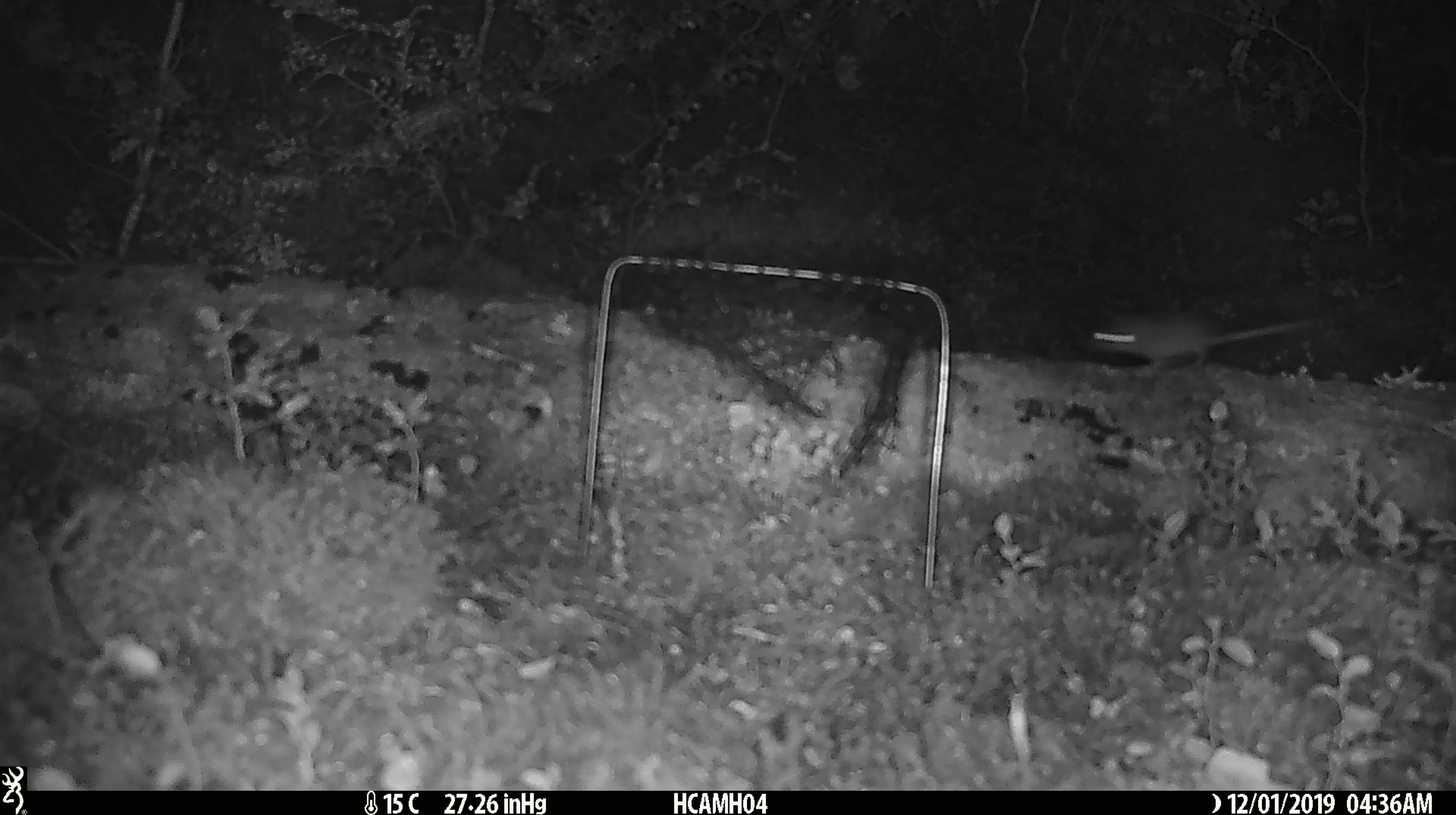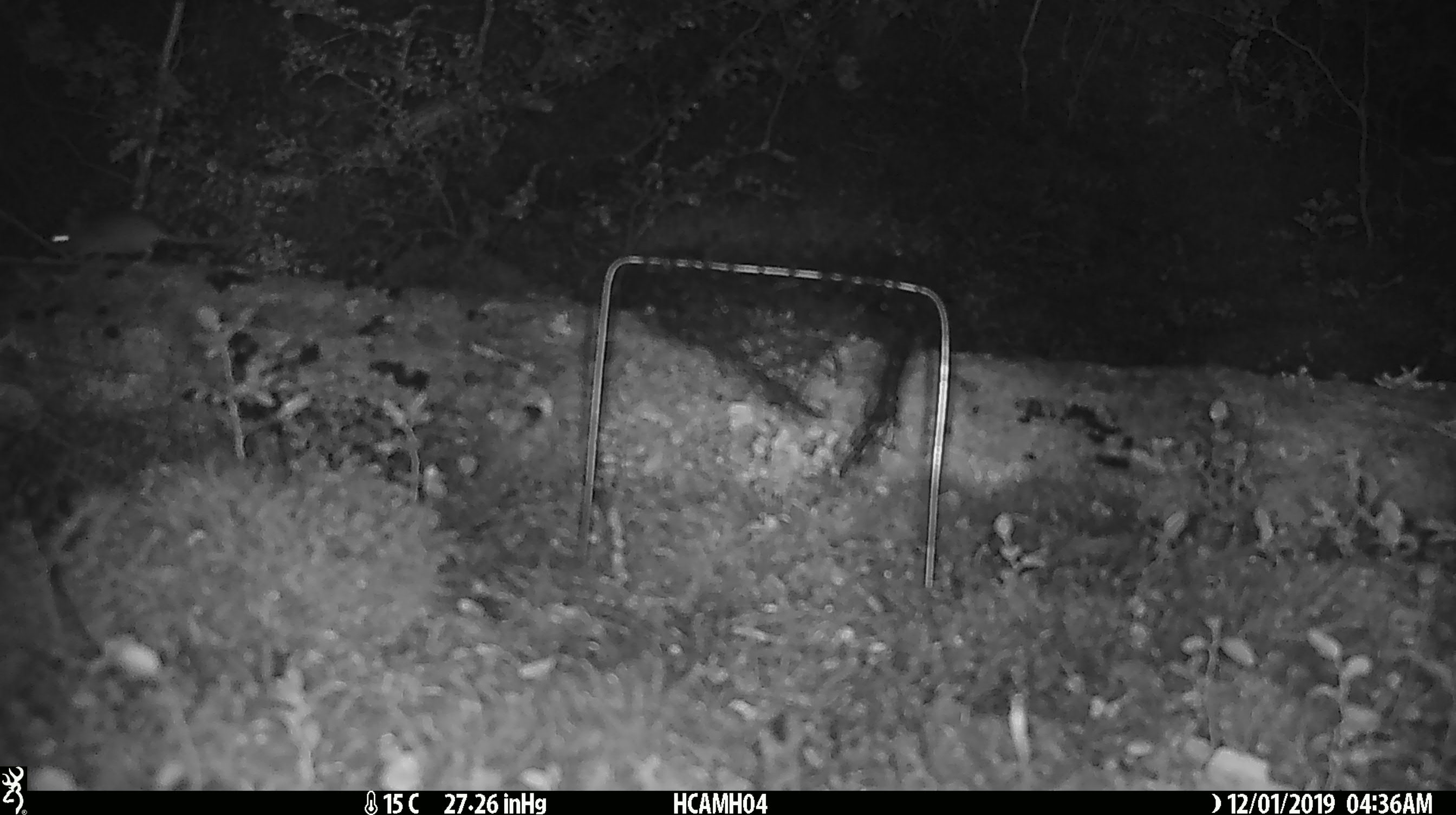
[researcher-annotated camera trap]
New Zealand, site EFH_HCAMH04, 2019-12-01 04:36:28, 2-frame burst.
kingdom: Animalia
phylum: Chordata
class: Mammalia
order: Rodentia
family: Muridae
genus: Mus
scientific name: Mus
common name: mouse